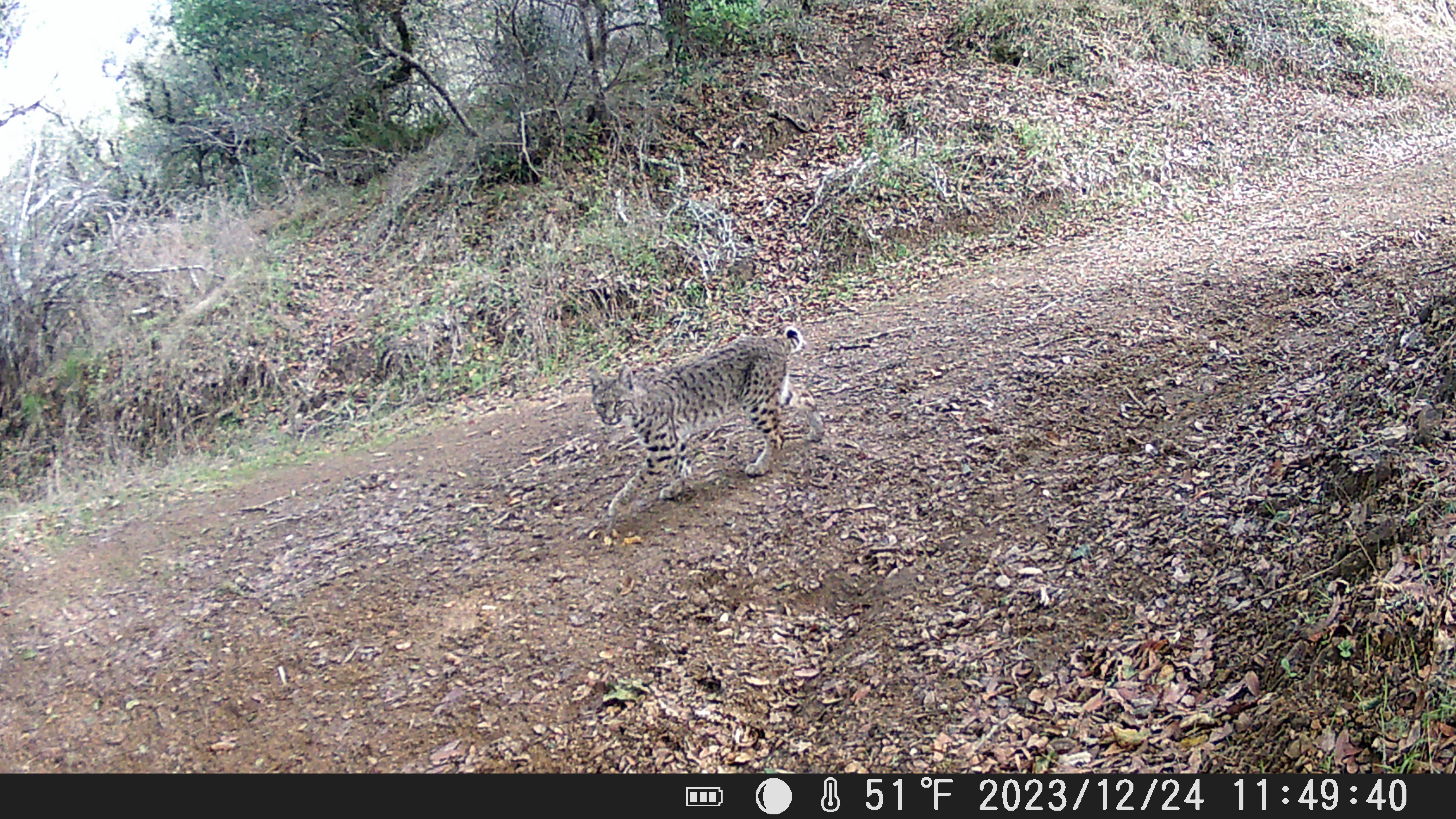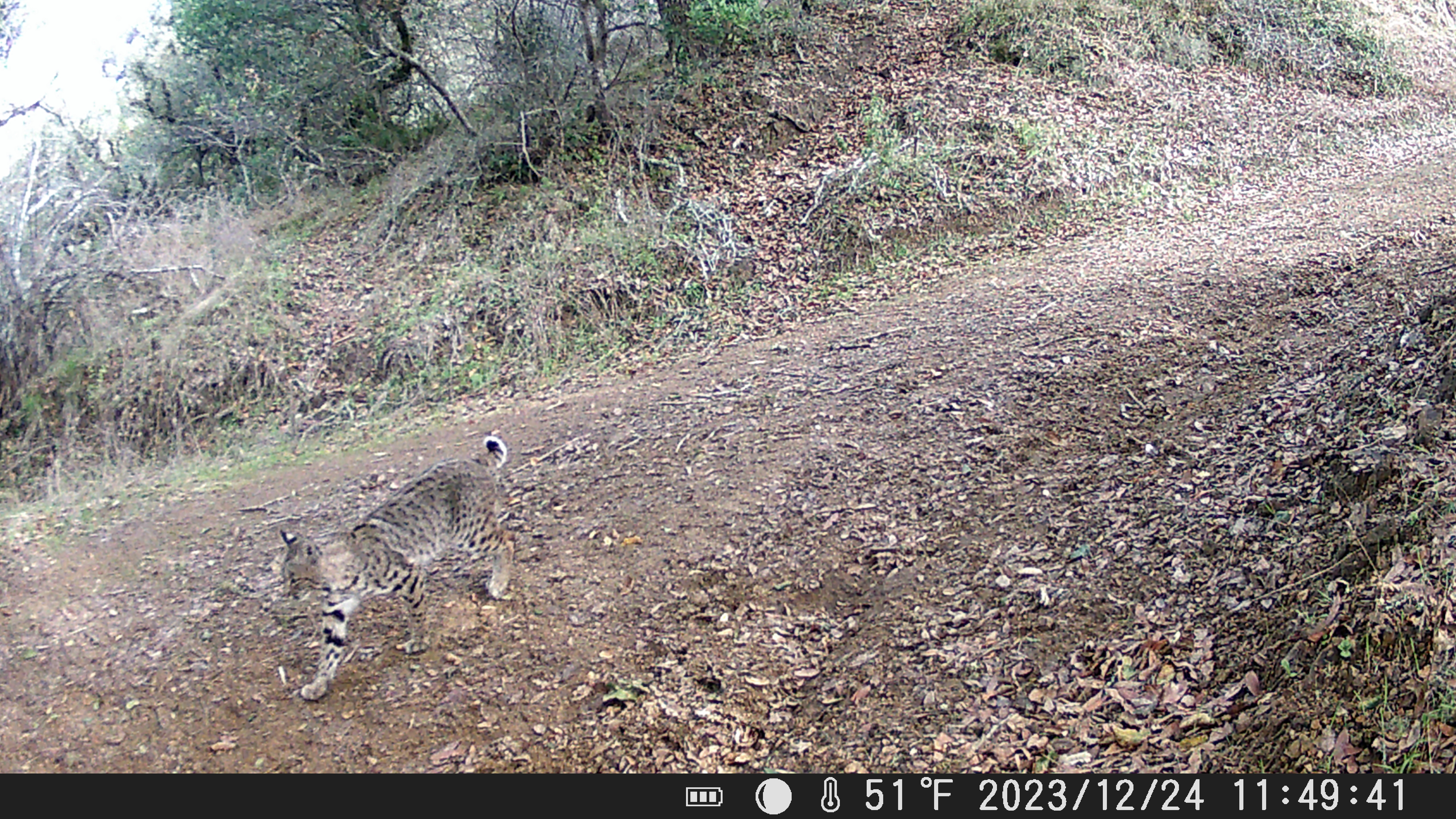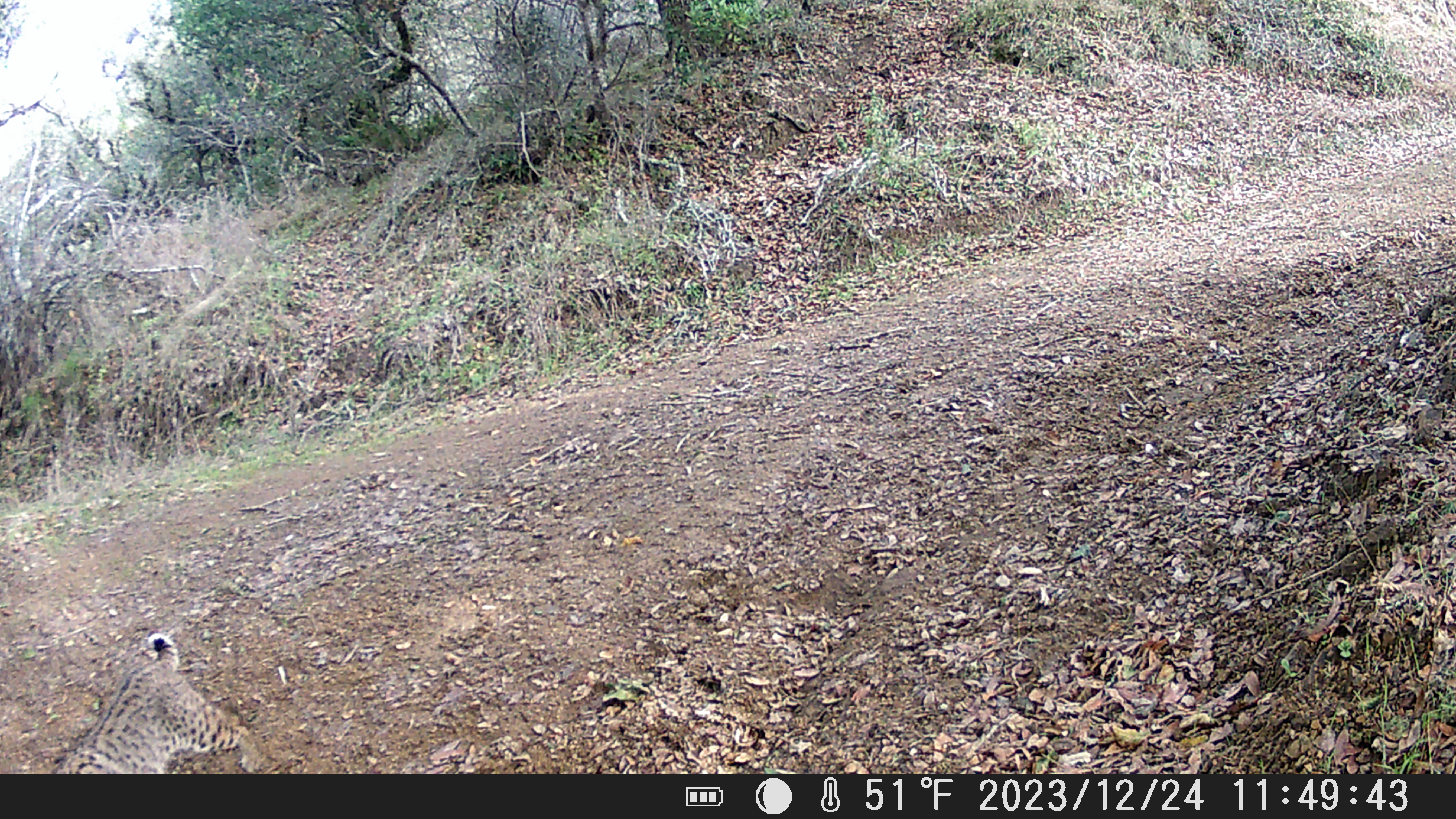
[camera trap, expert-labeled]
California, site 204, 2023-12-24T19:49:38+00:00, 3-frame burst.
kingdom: Animalia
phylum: Chordata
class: Mammalia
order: Carnivora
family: Felidae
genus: Lynx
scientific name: Lynx rufus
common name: bobcat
Bobcat (Lynx rufus).